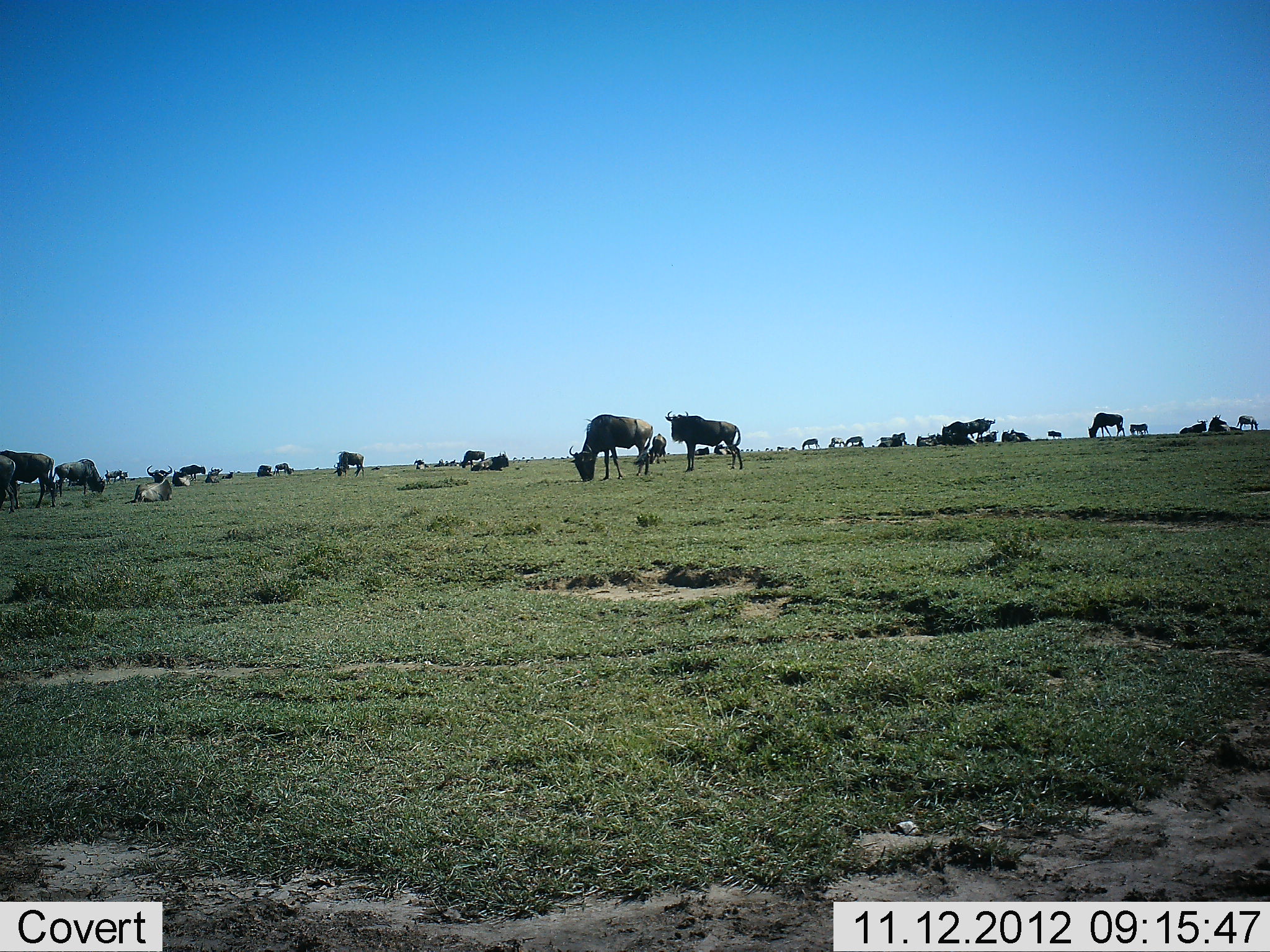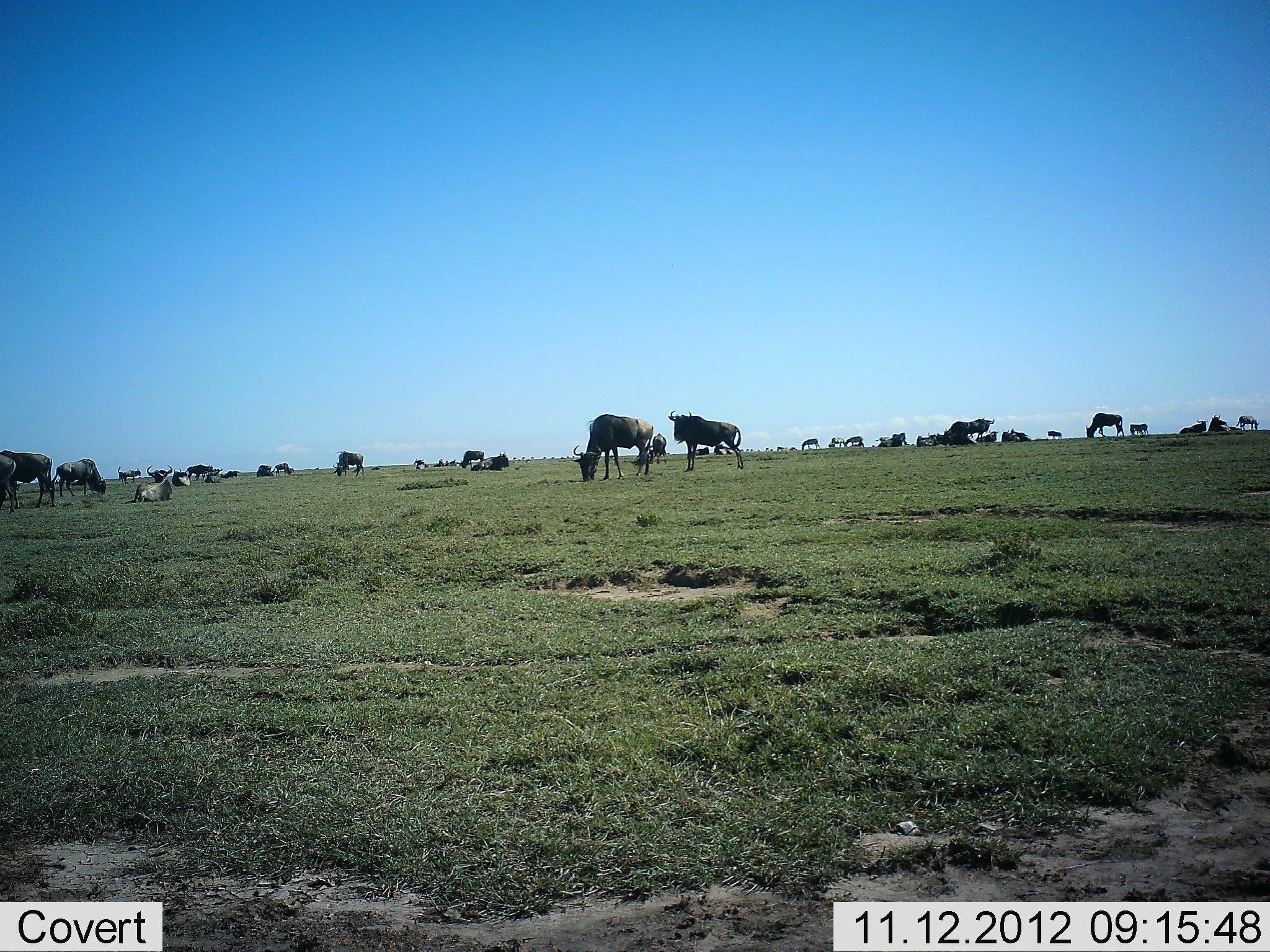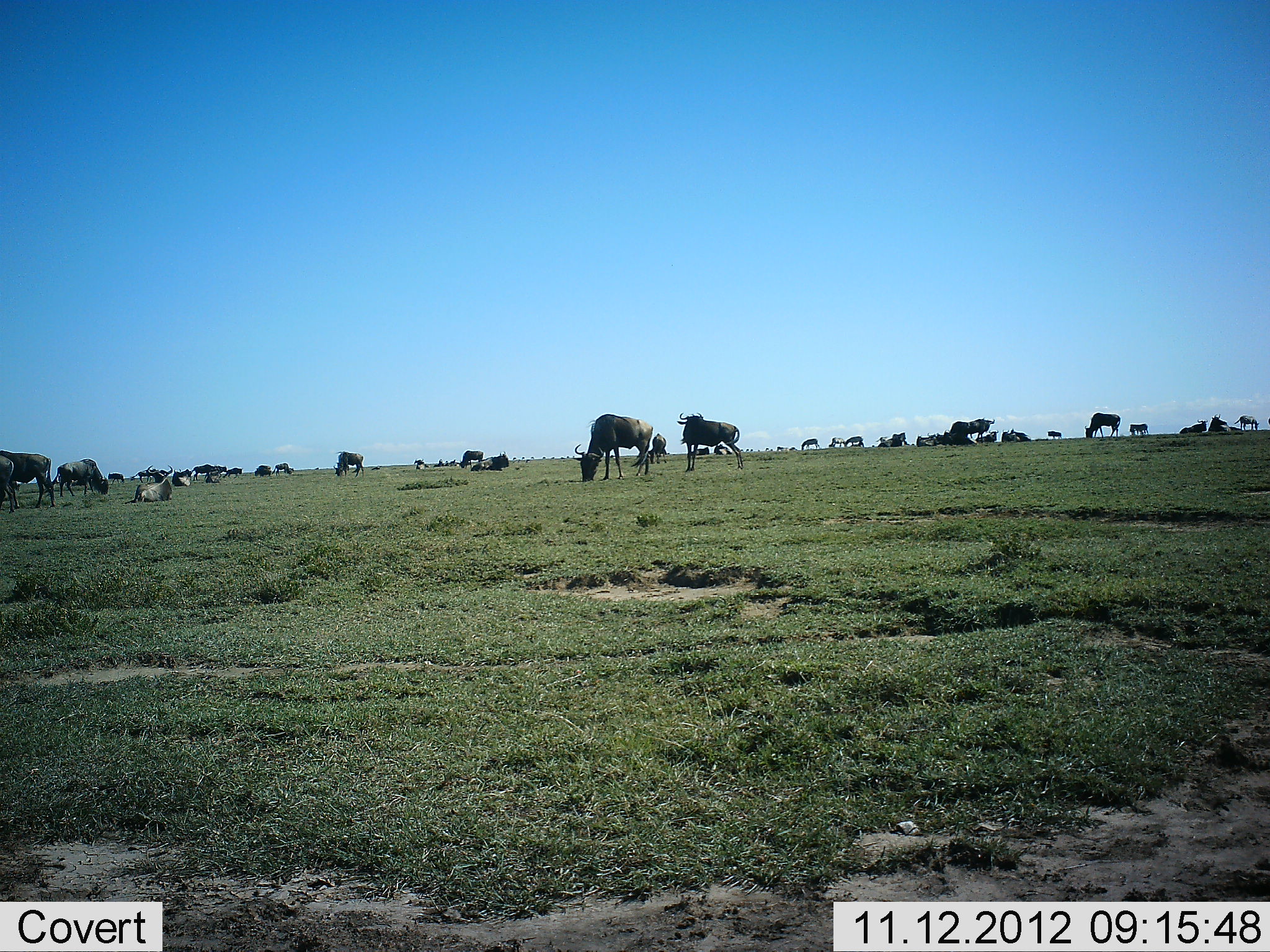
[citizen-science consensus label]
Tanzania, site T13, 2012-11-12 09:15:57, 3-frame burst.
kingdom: Animalia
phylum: Chordata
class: Mammalia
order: Artiodactyla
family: Bovidae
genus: Connochaetes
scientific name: Connochaetes taurinus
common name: blue wildebeest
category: wildebeest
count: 11-50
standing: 90%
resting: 70%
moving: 70%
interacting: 0%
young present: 10%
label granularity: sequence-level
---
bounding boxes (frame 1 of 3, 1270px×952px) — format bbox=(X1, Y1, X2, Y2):
animal: bbox=(567, 414, 654, 482); bbox=(665, 409, 744, 472); bbox=(0, 450, 57, 509); bbox=(50, 458, 107, 498); bbox=(124, 464, 173, 506); bbox=(1087, 412, 1126, 438); bbox=(0, 452, 16, 514); bbox=(469, 451, 510, 473); bbox=(333, 451, 366, 478); bbox=(965, 417, 995, 443); bbox=(941, 421, 969, 447); bbox=(648, 432, 668, 465); bbox=(459, 449, 485, 469); bbox=(1179, 419, 1208, 434); bbox=(1207, 414, 1231, 432); bbox=(172, 469, 191, 487); bbox=(976, 429, 999, 443); bbox=(713, 443, 732, 455); bbox=(694, 446, 710, 456); bbox=(450, 458, 456, 466)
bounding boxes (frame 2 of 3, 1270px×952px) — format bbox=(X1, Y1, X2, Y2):
animal: bbox=(572, 413, 654, 482); bbox=(667, 410, 745, 473); bbox=(0, 449, 57, 509); bbox=(52, 457, 107, 498); bbox=(125, 465, 173, 505); bbox=(948, 416, 995, 444); bbox=(0, 454, 18, 515); bbox=(1085, 412, 1125, 437); bbox=(332, 450, 365, 478); bbox=(471, 450, 509, 471); bbox=(941, 429, 974, 446); bbox=(650, 433, 667, 464); bbox=(184, 463, 213, 481); bbox=(460, 450, 485, 469); bbox=(1208, 413, 1232, 432); bbox=(171, 468, 191, 487); bbox=(1236, 415, 1259, 431); bbox=(975, 430, 999, 443); bbox=(205, 468, 224, 483); bbox=(714, 444, 732, 455); bbox=(695, 447, 709, 456)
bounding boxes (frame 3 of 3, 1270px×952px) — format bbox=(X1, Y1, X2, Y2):
animal: bbox=(574, 413, 654, 482); bbox=(676, 412, 745, 472); bbox=(0, 449, 56, 509); bbox=(0, 450, 56, 509); bbox=(46, 457, 110, 497); bbox=(133, 465, 173, 503); bbox=(1084, 411, 1122, 439); bbox=(0, 454, 16, 515); bbox=(333, 450, 366, 478); bbox=(471, 451, 510, 472); bbox=(967, 417, 995, 445); bbox=(647, 432, 670, 464); bbox=(459, 450, 484, 469); bbox=(171, 468, 193, 487); bbox=(135, 469, 158, 483); bbox=(976, 430, 999, 443); bbox=(977, 430, 999, 443); bbox=(689, 446, 710, 456); bbox=(713, 444, 732, 455); bbox=(371, 465, 383, 470); bbox=(130, 475, 136, 482)